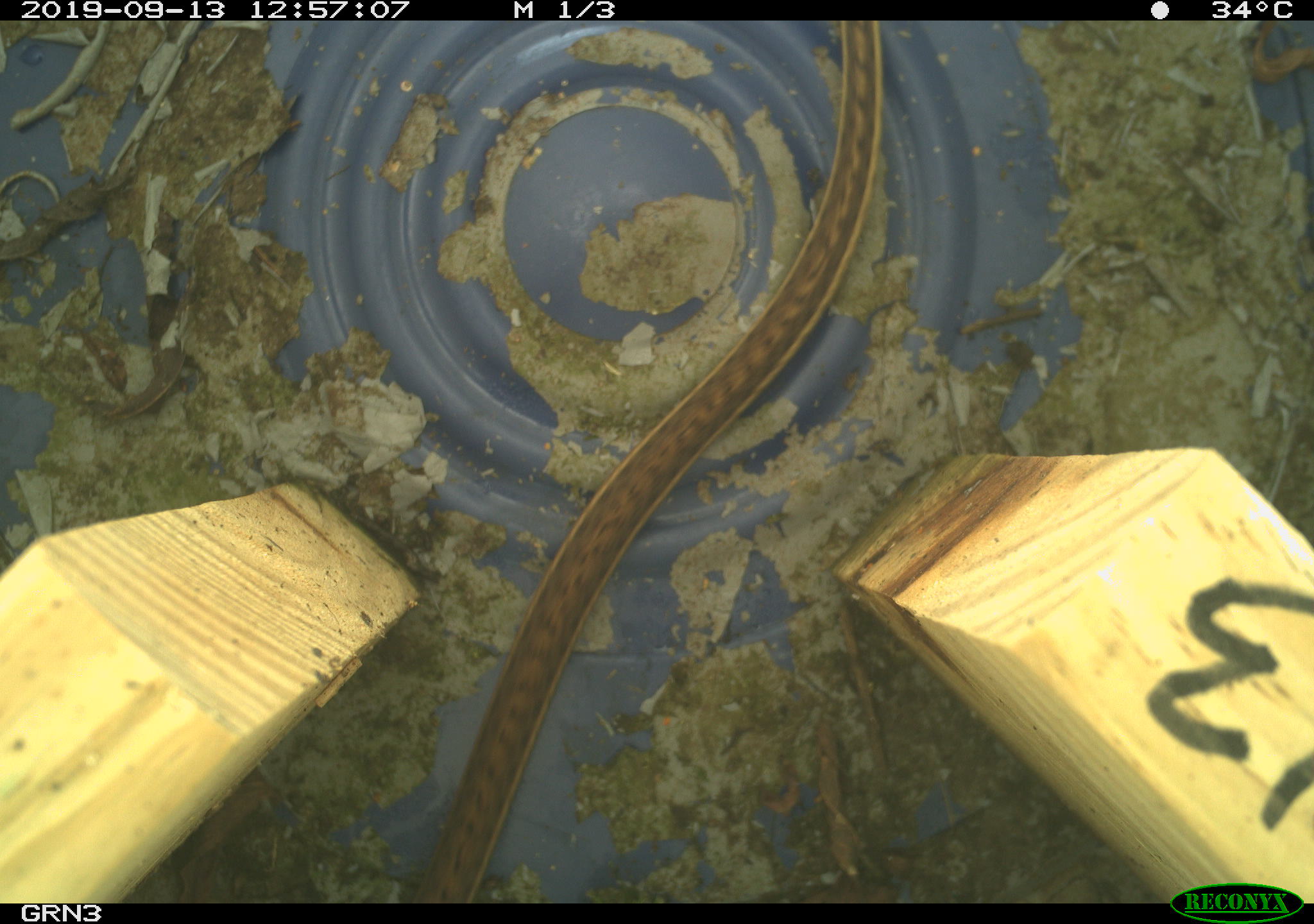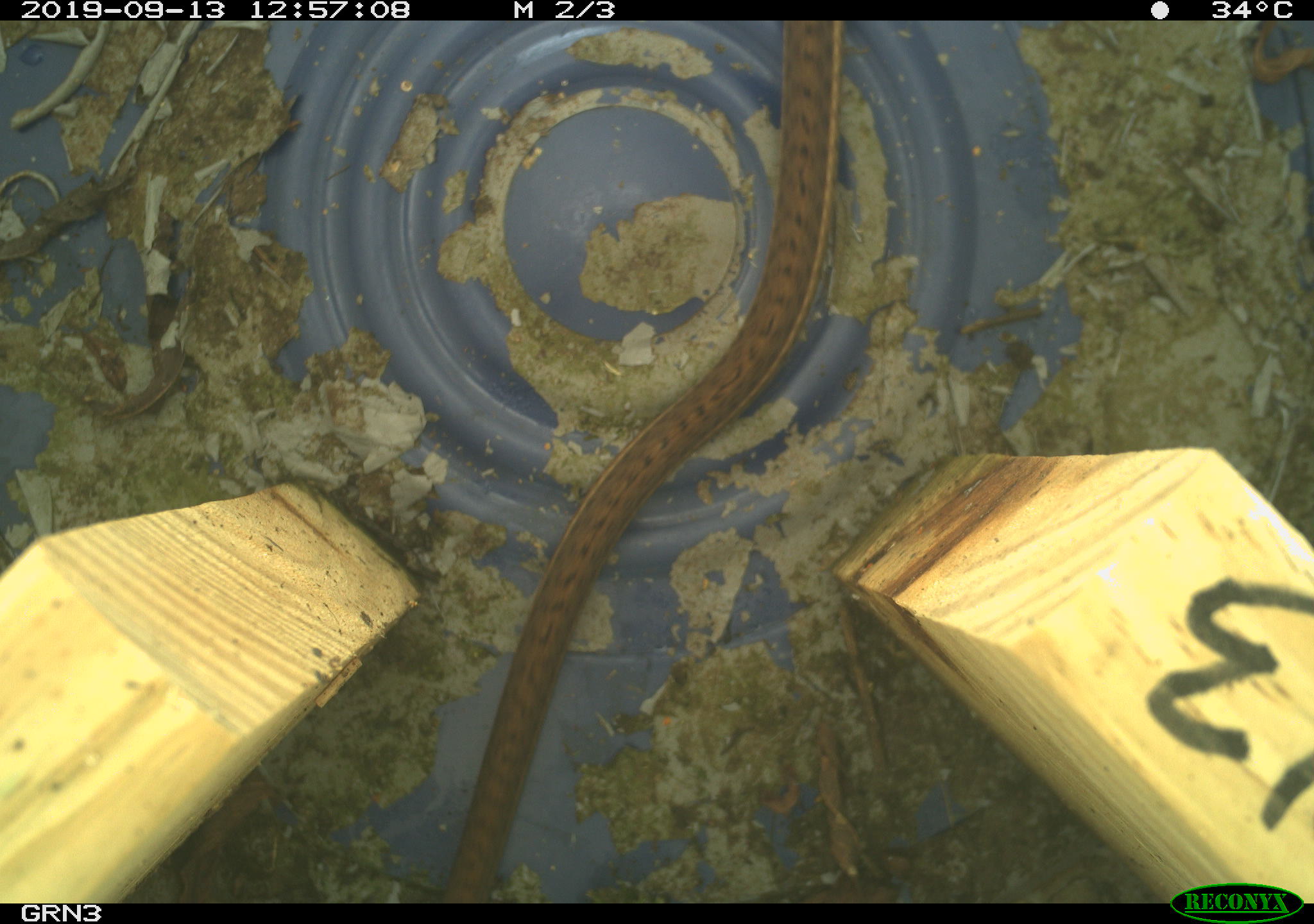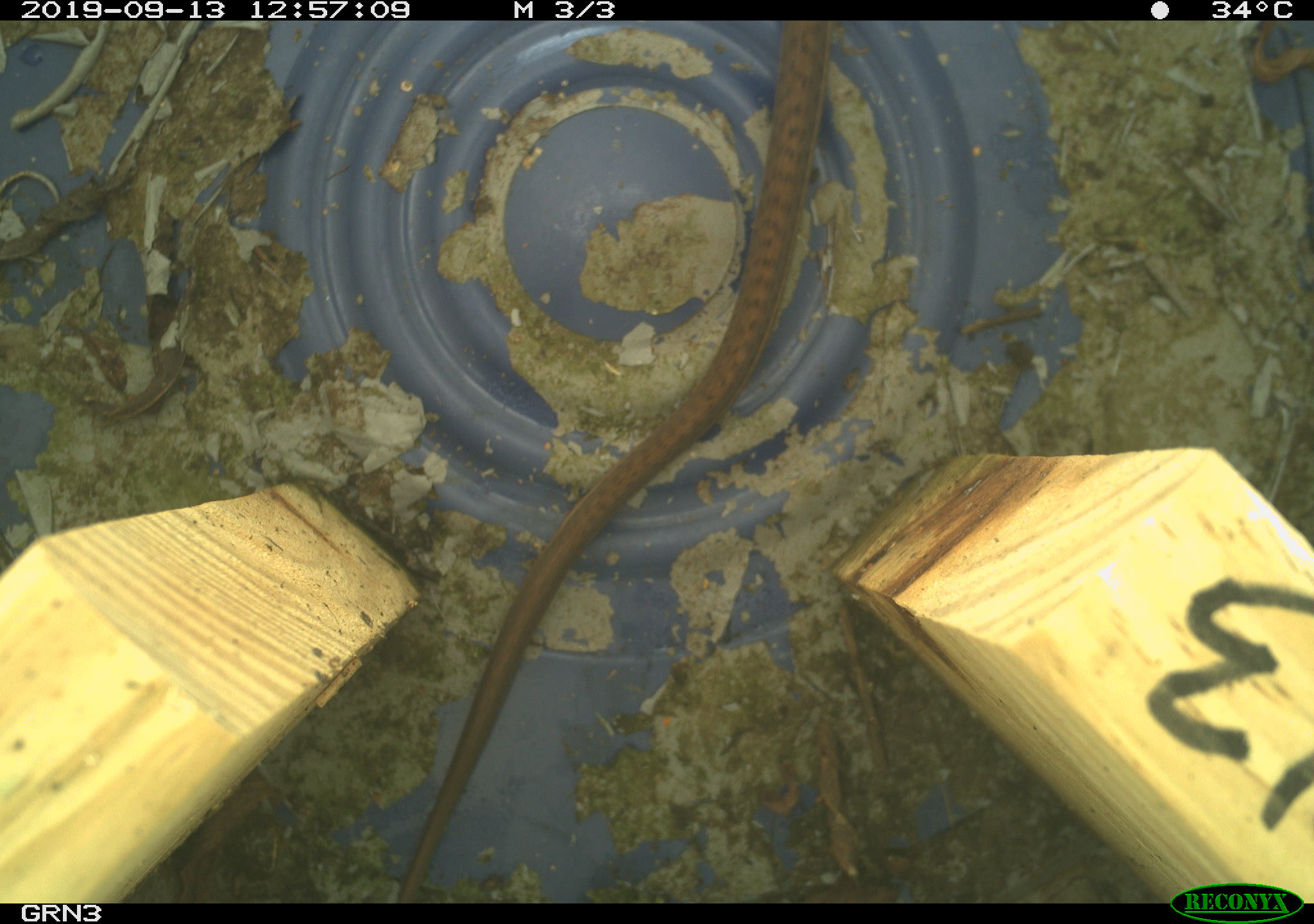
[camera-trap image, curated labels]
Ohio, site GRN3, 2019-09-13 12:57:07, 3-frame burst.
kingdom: Animalia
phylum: Chordata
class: Reptilia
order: Squamata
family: Colubridae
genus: Thamnophis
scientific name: Thamnophis sirtalis sirtalis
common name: eastern gartersnake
Eastern gartersnake (Thamnophis sirtalis sirtalis).